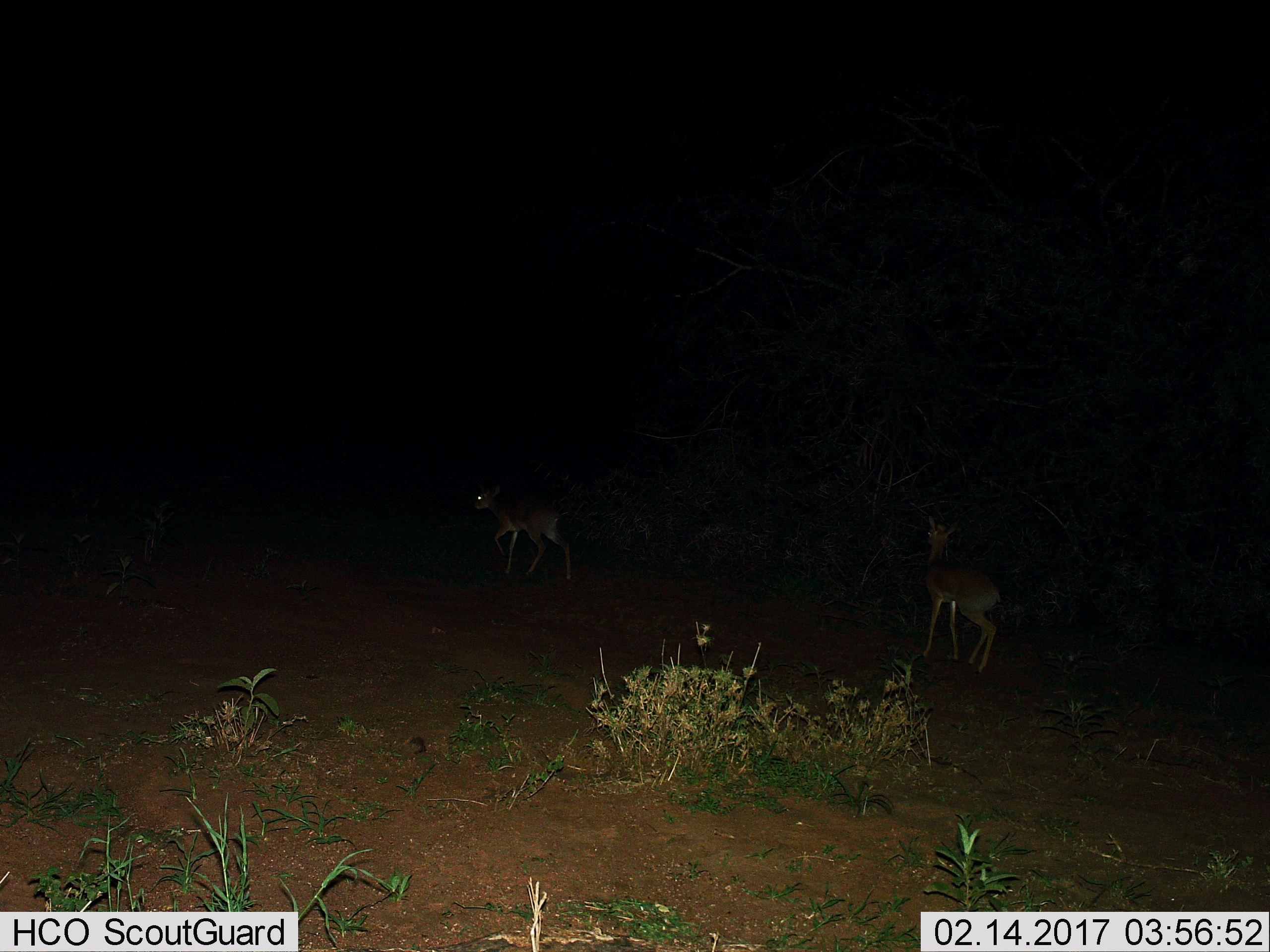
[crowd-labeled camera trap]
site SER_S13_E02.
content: unidentified animal